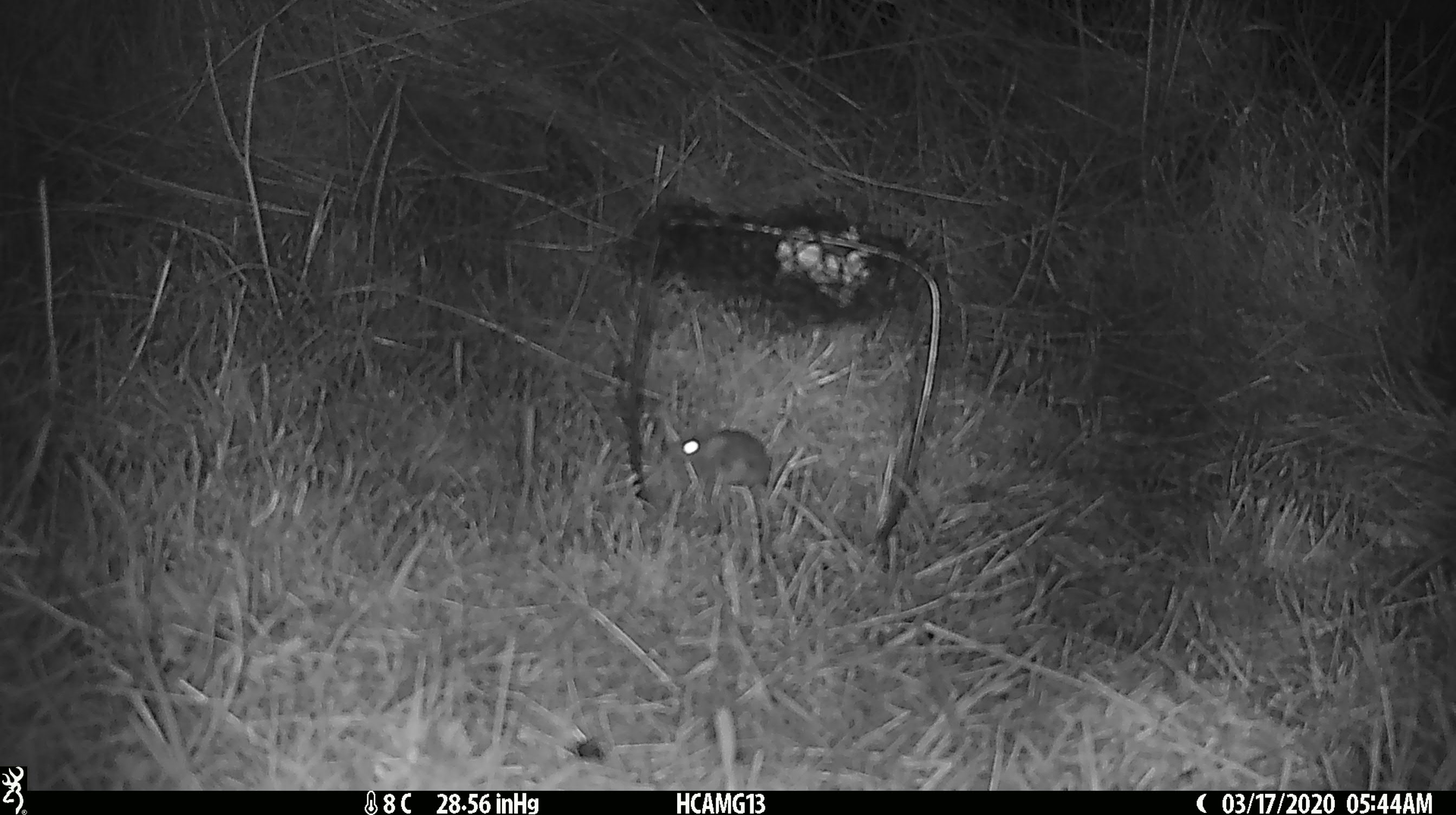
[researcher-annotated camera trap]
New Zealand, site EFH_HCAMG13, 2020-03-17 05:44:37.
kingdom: Animalia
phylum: Chordata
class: Mammalia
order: Rodentia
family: Muridae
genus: Mus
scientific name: Mus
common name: mouse